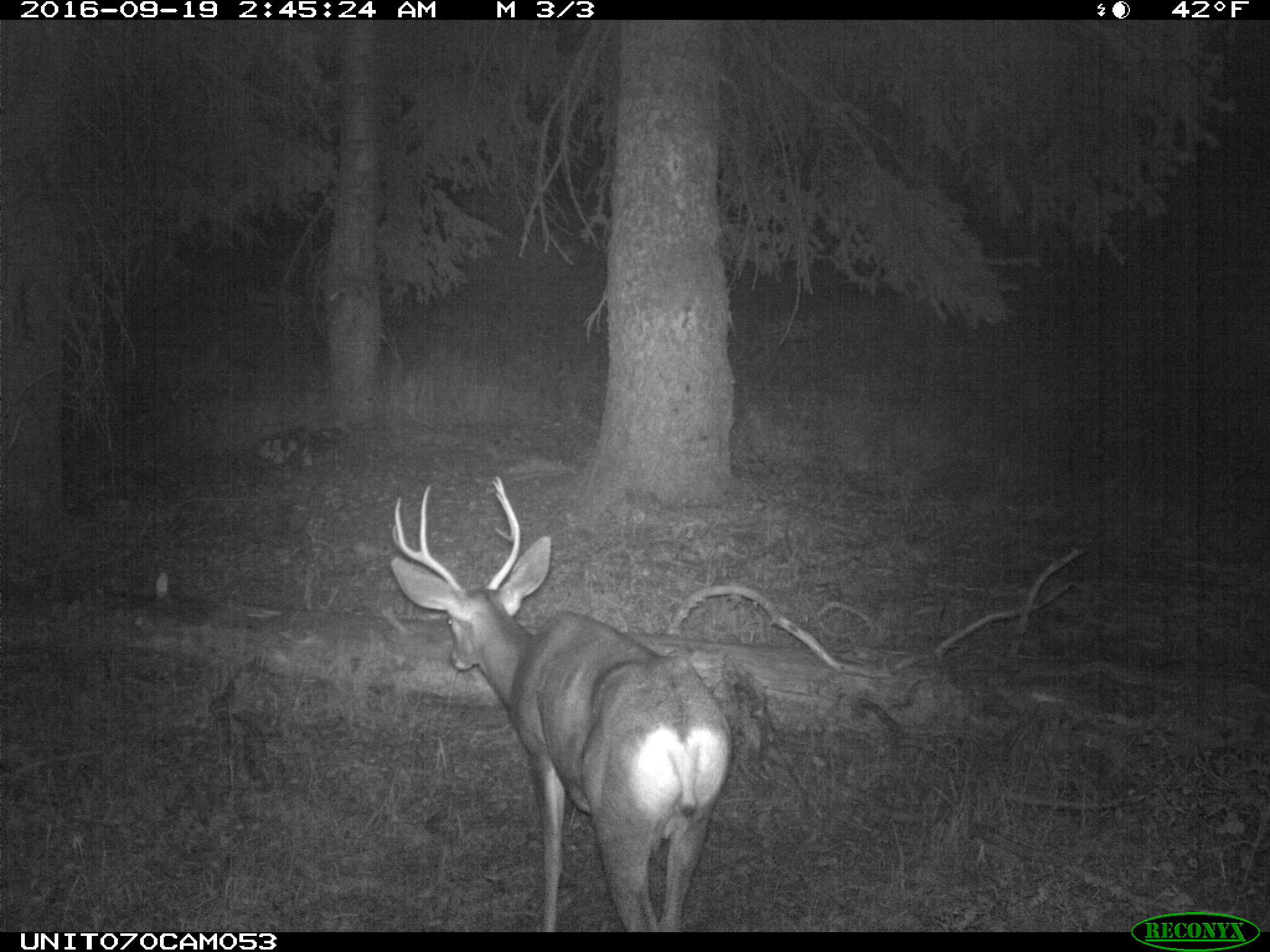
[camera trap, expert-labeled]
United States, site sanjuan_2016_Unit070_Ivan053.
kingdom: Animalia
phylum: Chordata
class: Mammalia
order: Artiodactyla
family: Cervidae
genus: Odocoileus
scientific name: Odocoileus hemionus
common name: mule deer